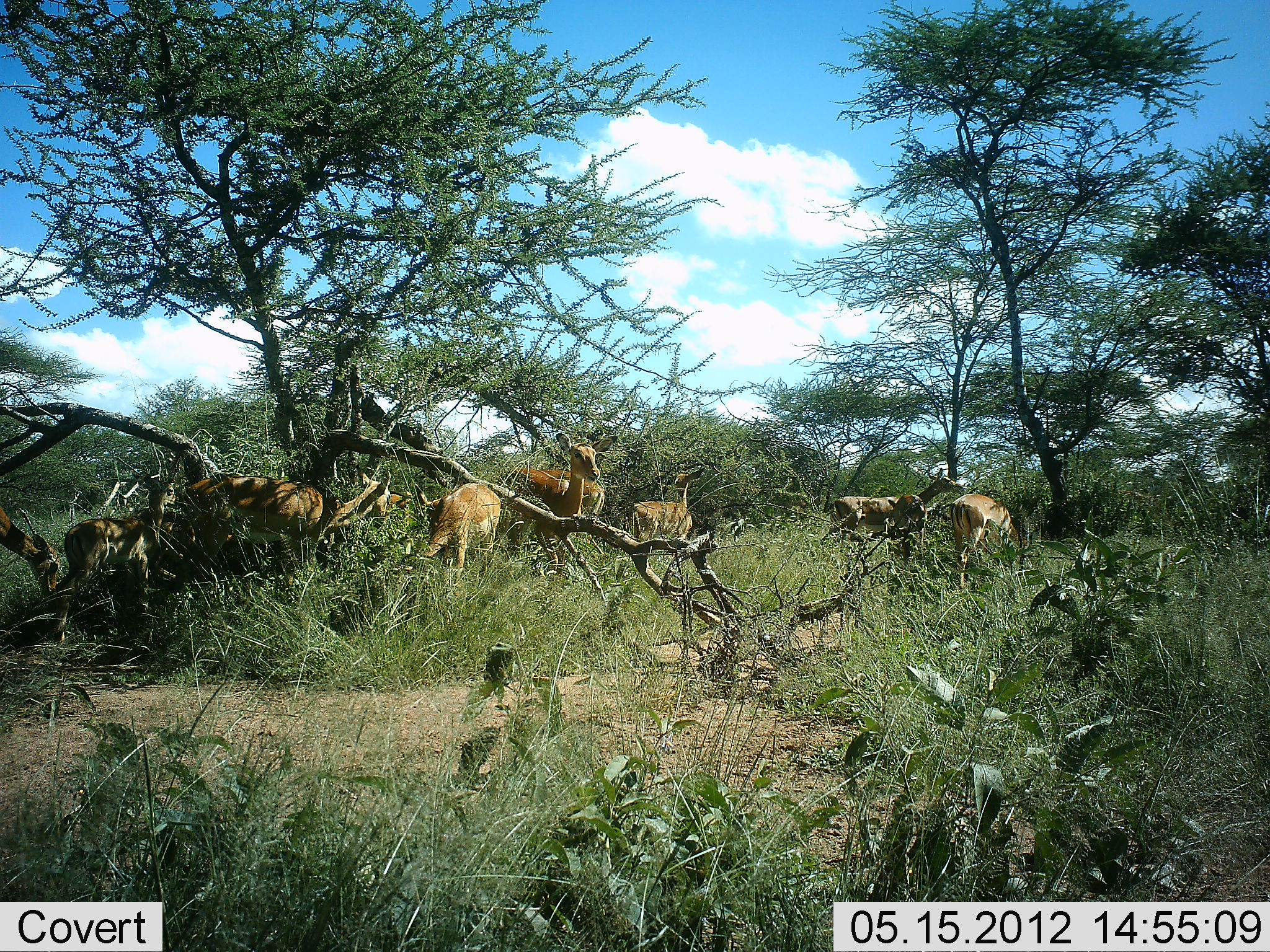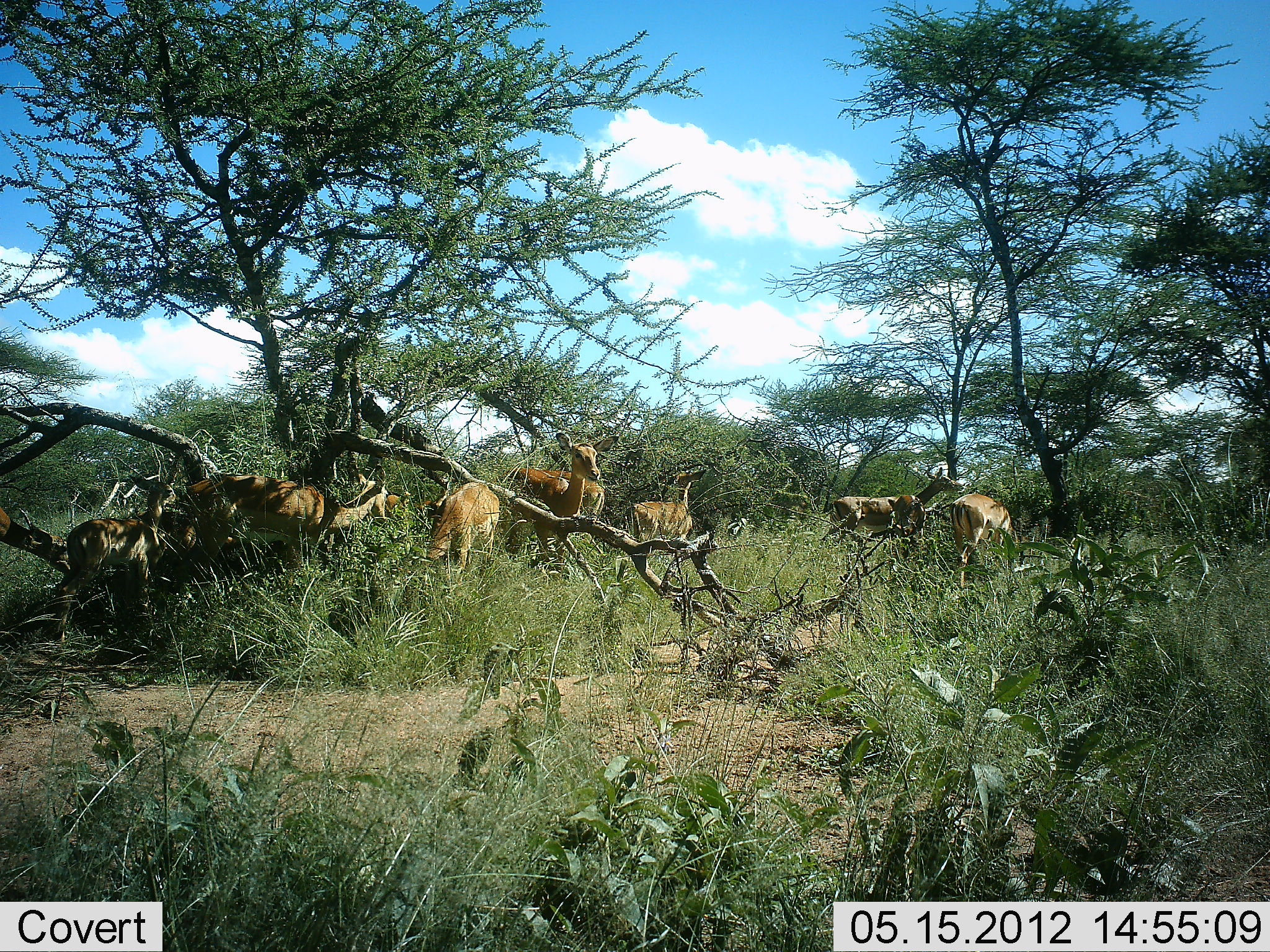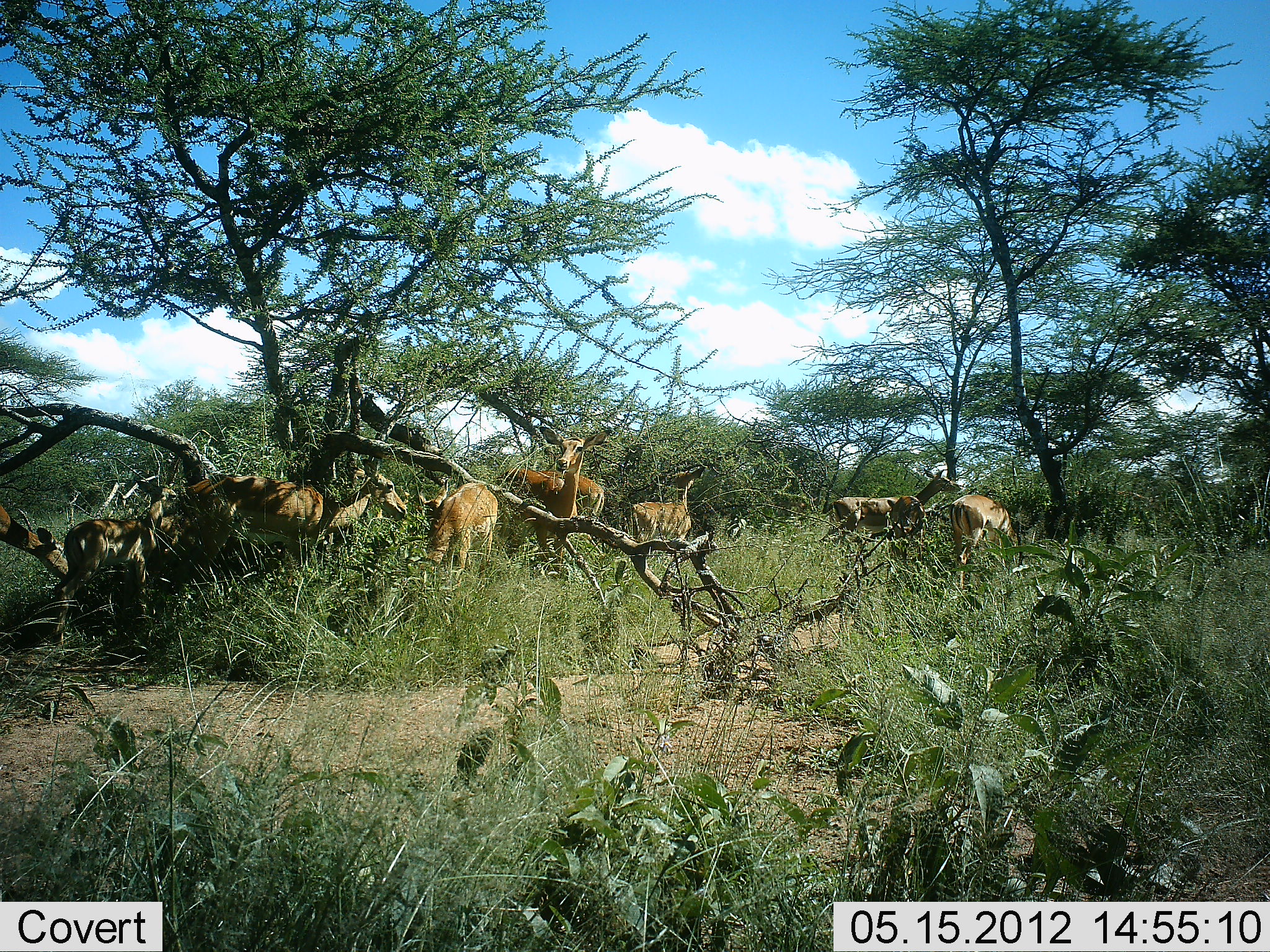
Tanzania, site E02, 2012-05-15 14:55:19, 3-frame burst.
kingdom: Animalia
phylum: Chordata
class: Mammalia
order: Artiodactyla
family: Bovidae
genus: Aepyceros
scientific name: Aepyceros melampus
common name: impala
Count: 10.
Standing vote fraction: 82%.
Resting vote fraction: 27%.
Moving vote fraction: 0%.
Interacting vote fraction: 0%.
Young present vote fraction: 45%.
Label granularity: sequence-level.